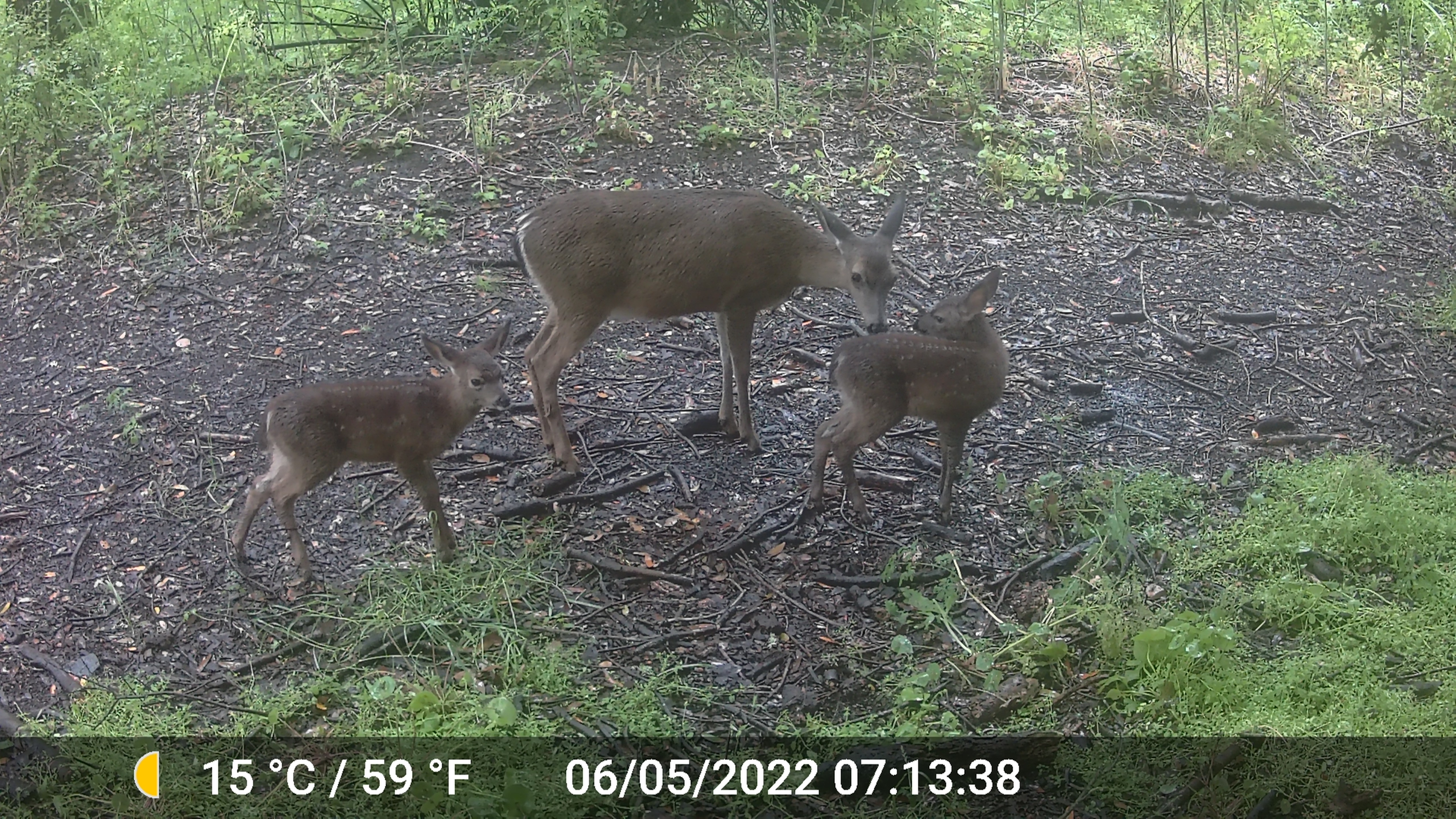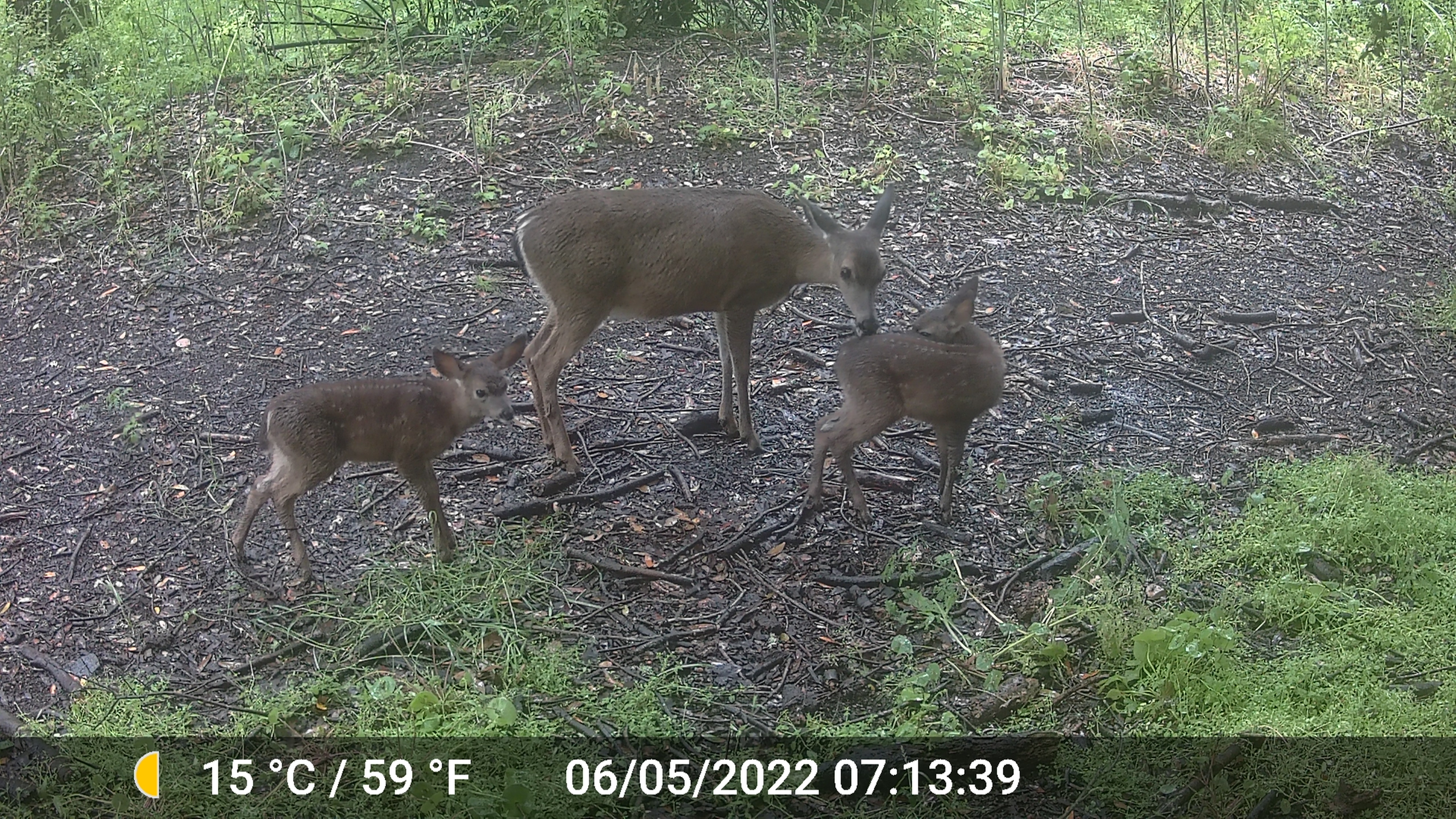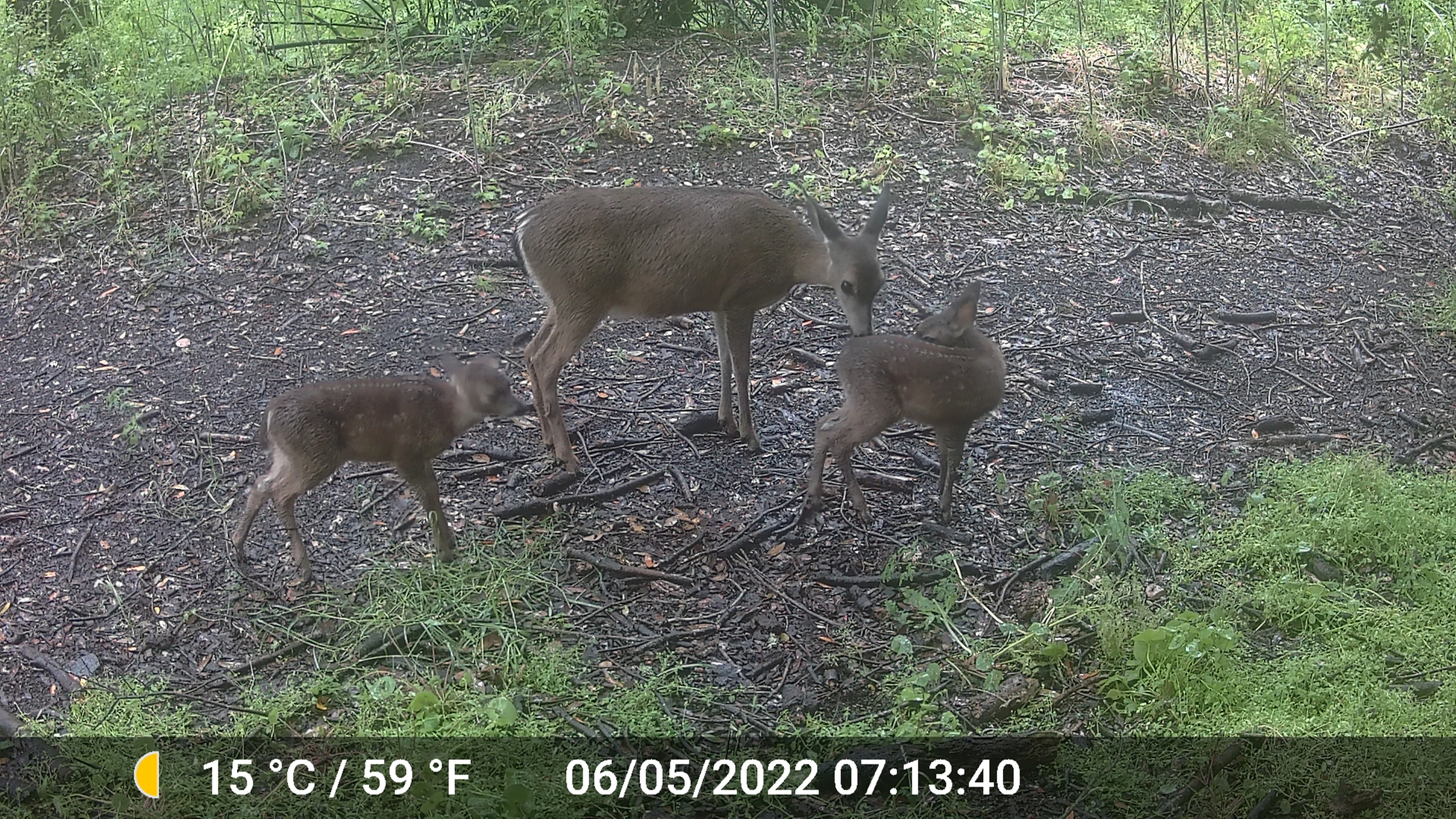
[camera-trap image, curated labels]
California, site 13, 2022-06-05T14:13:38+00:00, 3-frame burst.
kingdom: Animalia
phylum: Chordata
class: Mammalia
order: Artiodactyla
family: Cervidae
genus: Odocoileus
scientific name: Odocoileus hemionus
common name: mule deer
Mule deer (Odocoileus hemionus).